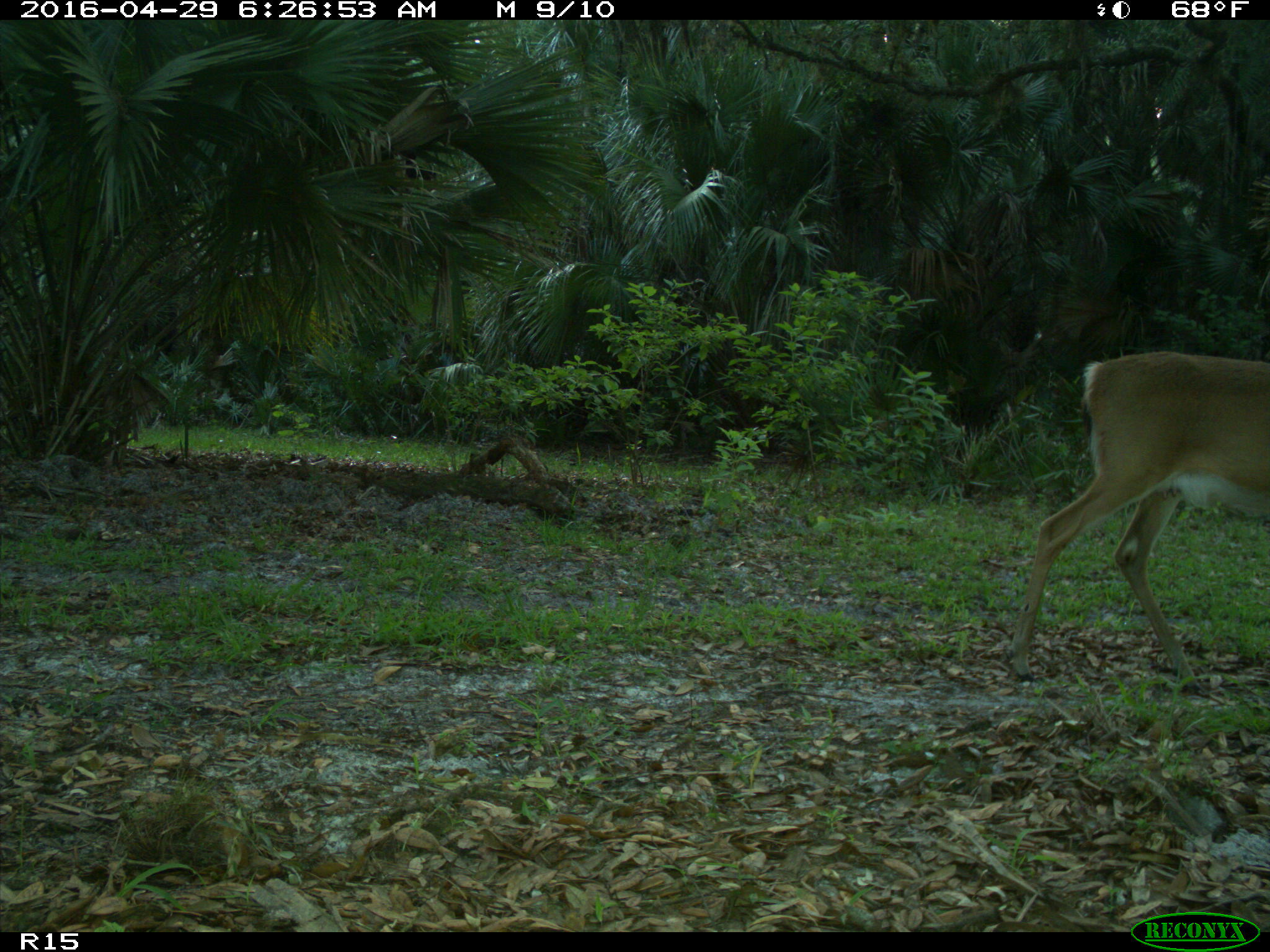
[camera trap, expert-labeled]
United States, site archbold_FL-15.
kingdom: Animalia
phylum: Chordata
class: Mammalia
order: Artiodactyla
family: Cervidae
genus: Odocoileus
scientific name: Odocoileus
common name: deer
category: unidentified deer